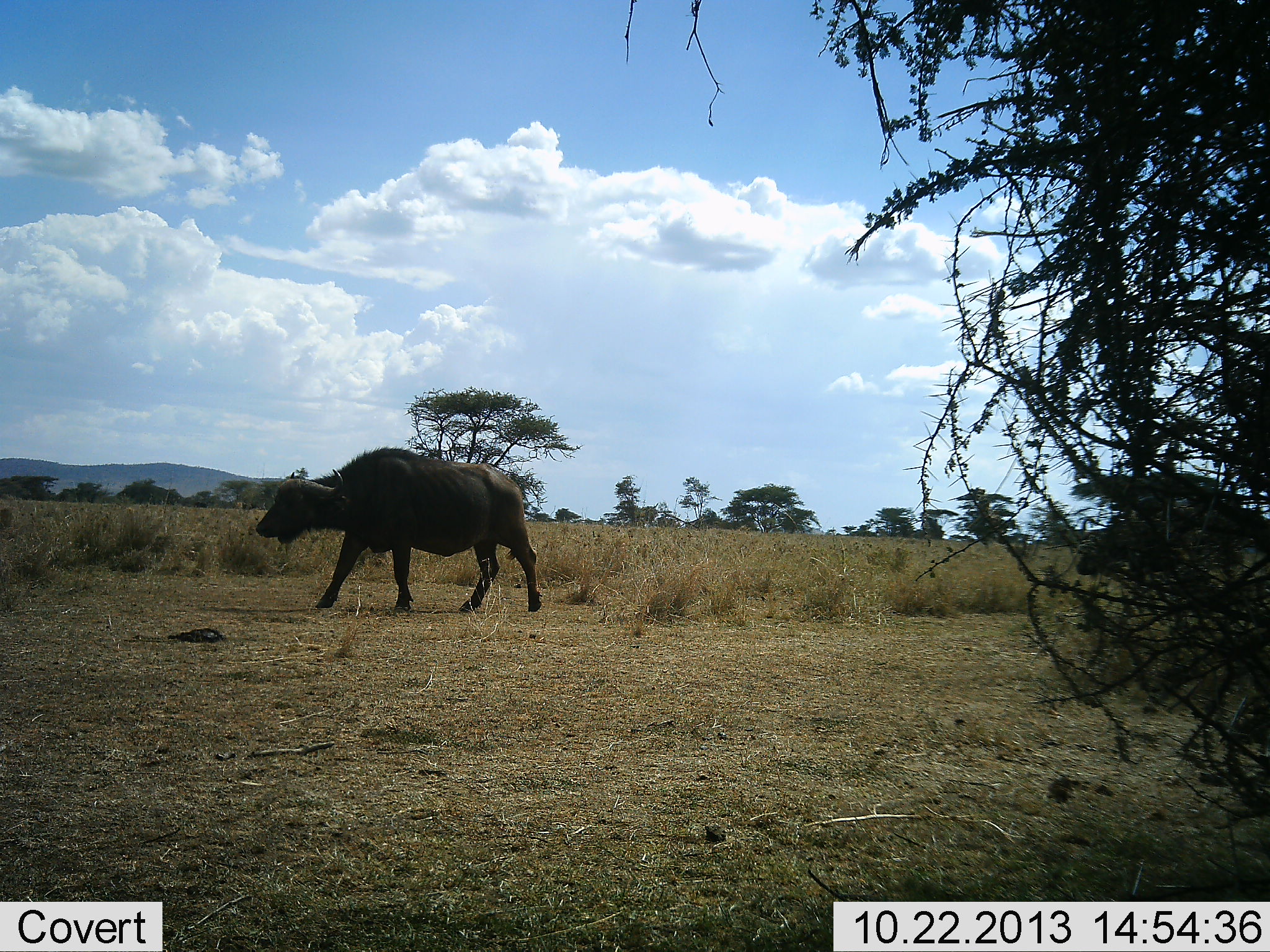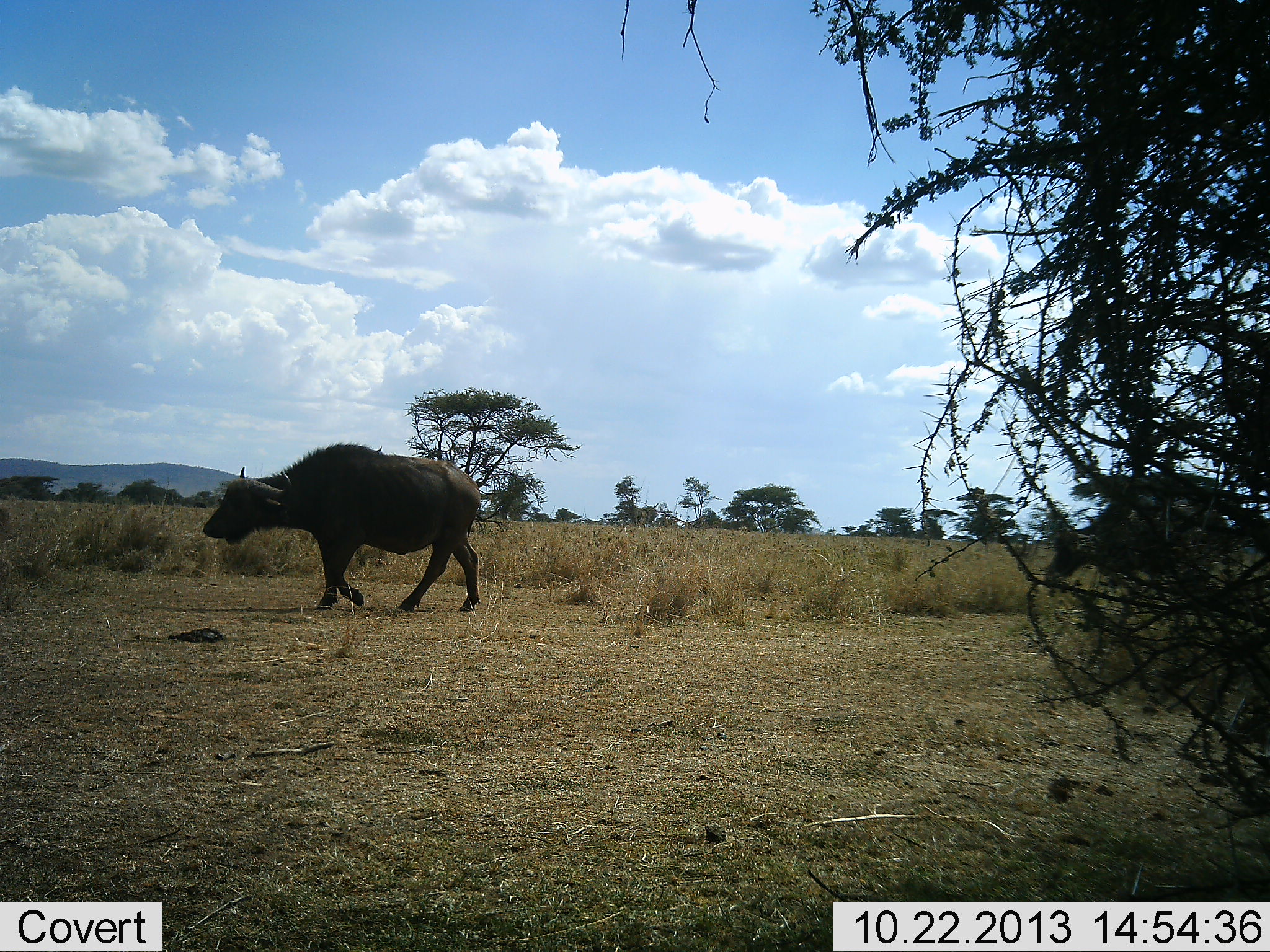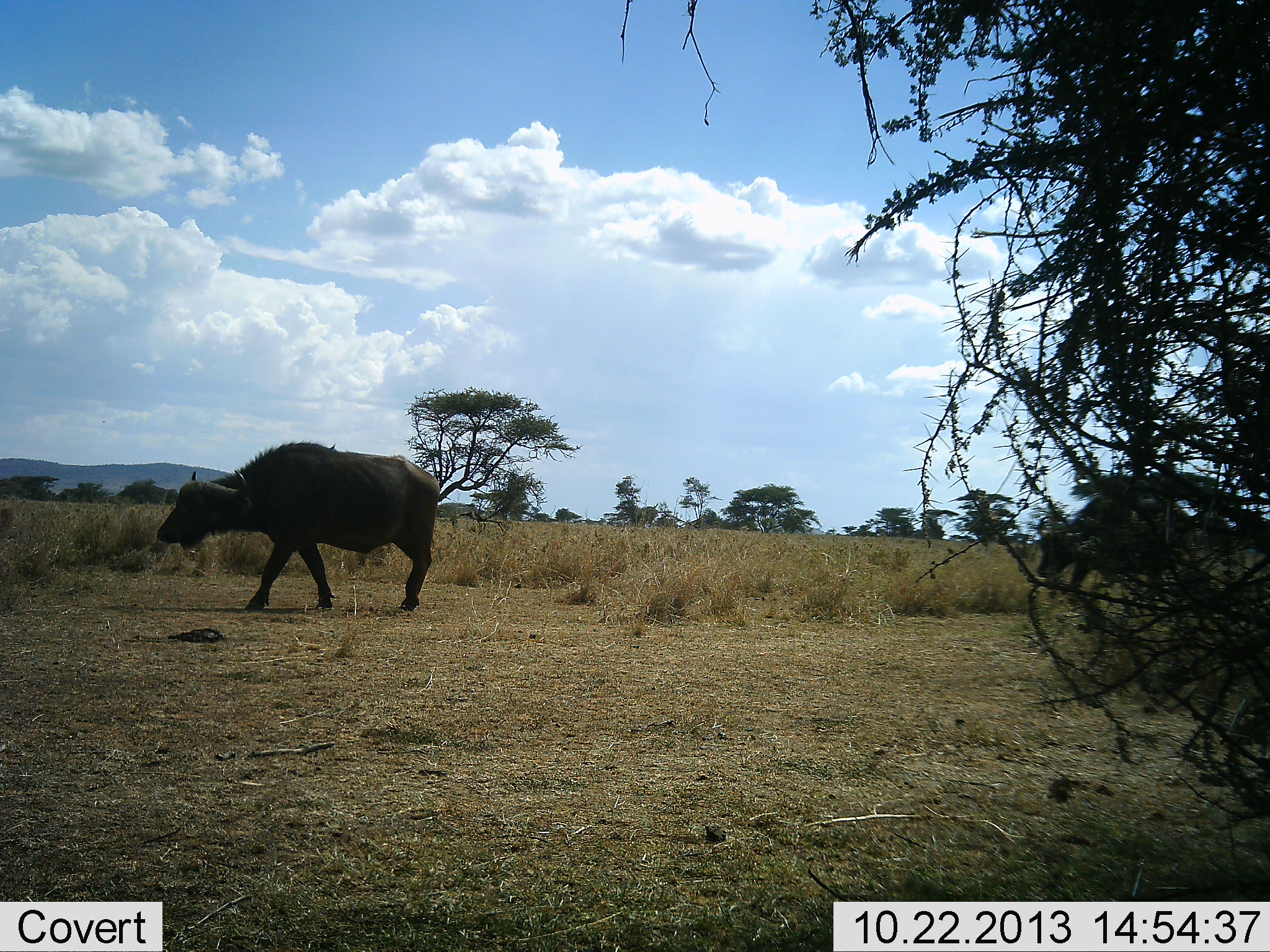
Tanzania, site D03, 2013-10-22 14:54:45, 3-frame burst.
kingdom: Animalia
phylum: Chordata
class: Mammalia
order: Artiodactyla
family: Bovidae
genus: Syncerus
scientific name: Syncerus caffer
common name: cape buffalo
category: buffalo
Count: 2.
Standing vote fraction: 0%.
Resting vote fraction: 0%.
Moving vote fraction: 100%.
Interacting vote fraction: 0%.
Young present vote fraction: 0%.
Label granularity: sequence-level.